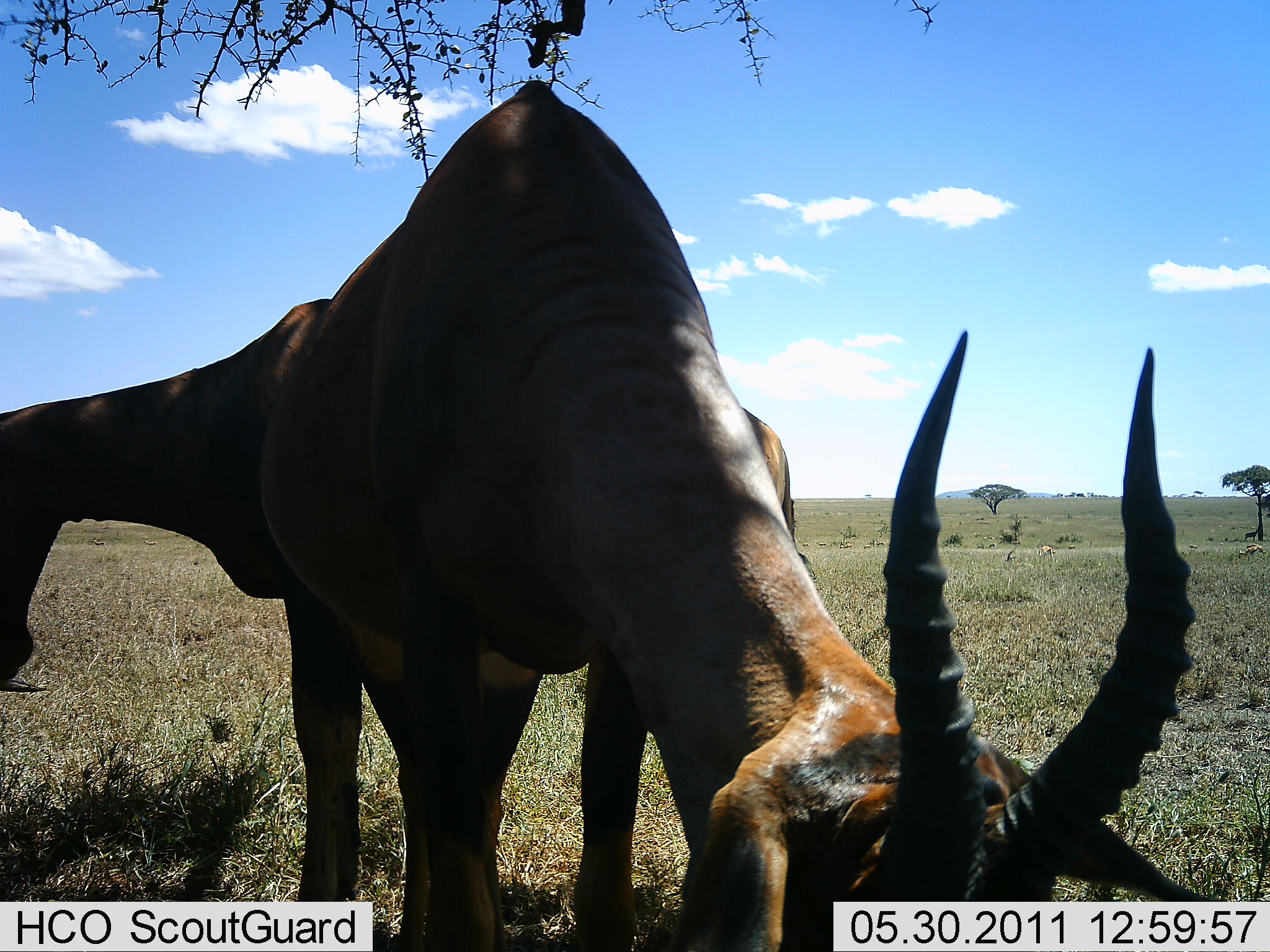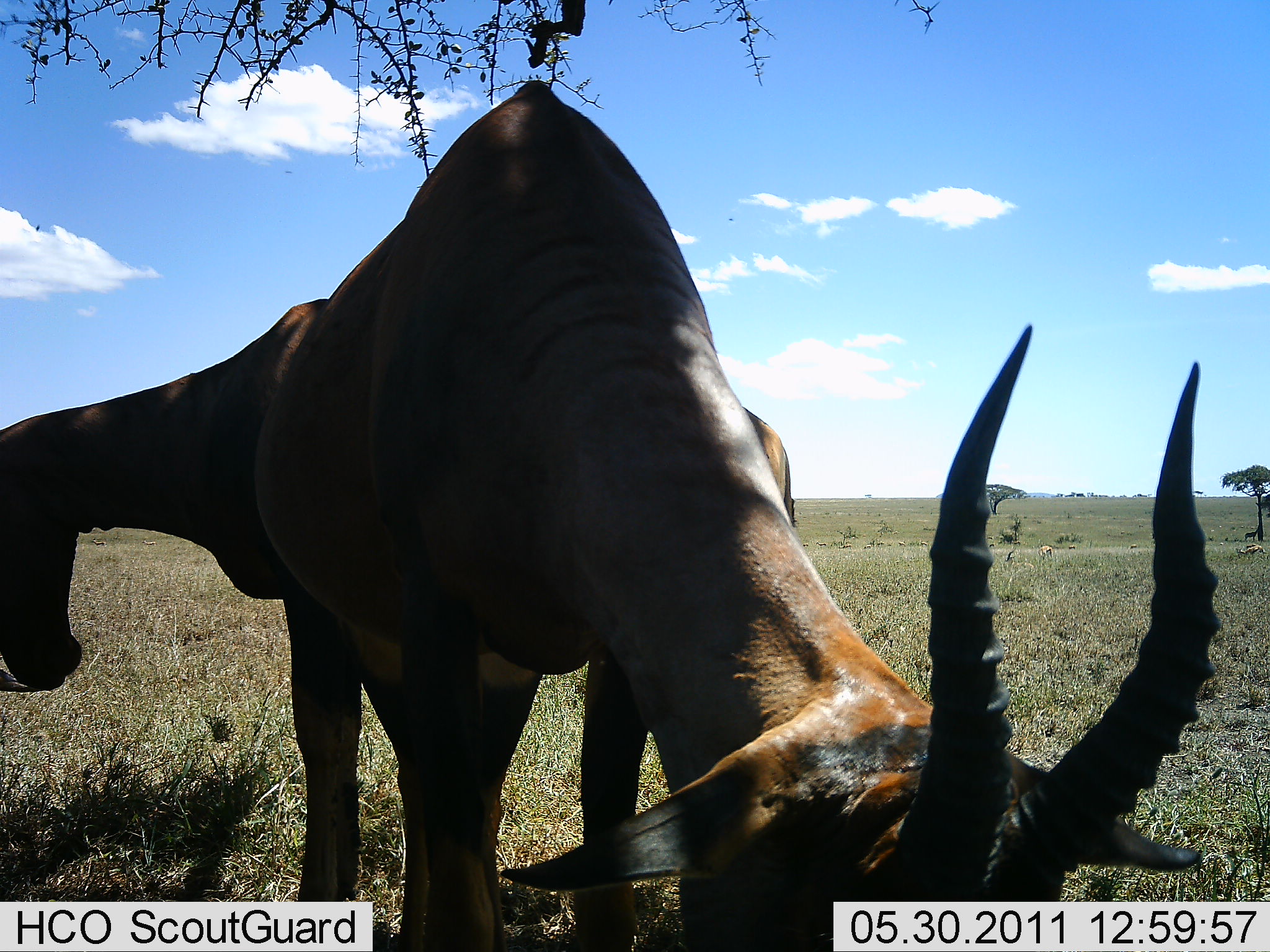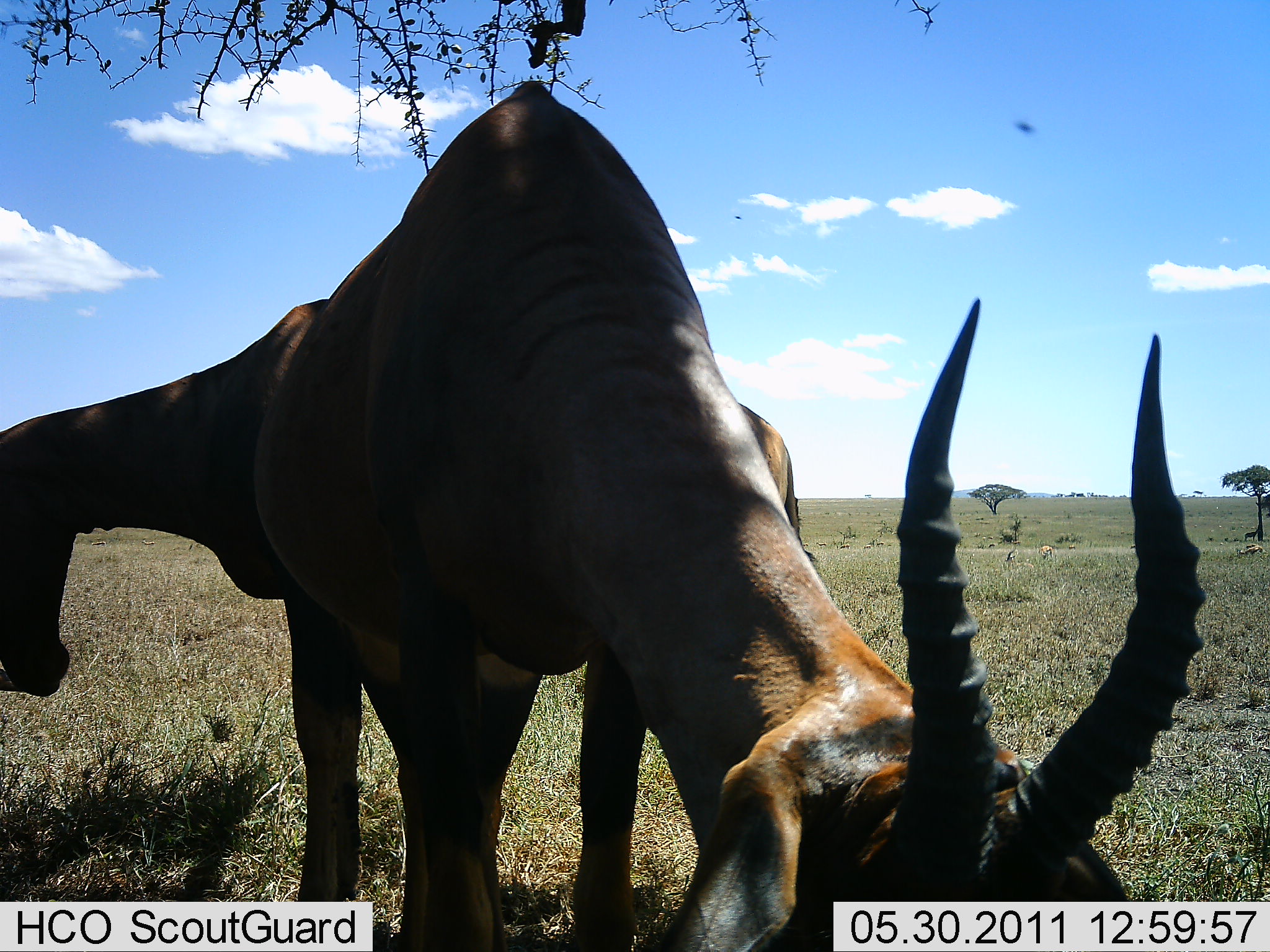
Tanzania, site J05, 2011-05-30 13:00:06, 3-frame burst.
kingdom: Animalia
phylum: Chordata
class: Mammalia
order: Artiodactyla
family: Bovidae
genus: Damaliscus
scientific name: Damaliscus lunatus jimela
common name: topi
Topi (Damaliscus lunatus jimela), count 2. Behavior (volunteer vote fractions): standing 64%, resting 7%, moving 0%, interacting 0%. Young present (vote fraction): 0%. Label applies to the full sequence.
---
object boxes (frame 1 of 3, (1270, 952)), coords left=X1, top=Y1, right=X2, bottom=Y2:
animal: left=216, top=77, right=1137, bottom=952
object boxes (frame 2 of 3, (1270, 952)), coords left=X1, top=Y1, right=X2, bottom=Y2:
animal: left=200, top=83, right=1149, bottom=941; left=0, top=294, right=802, bottom=951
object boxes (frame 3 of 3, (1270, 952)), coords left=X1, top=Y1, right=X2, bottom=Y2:
animal: left=273, top=77, right=1208, bottom=951; left=0, top=295, right=829, bottom=949